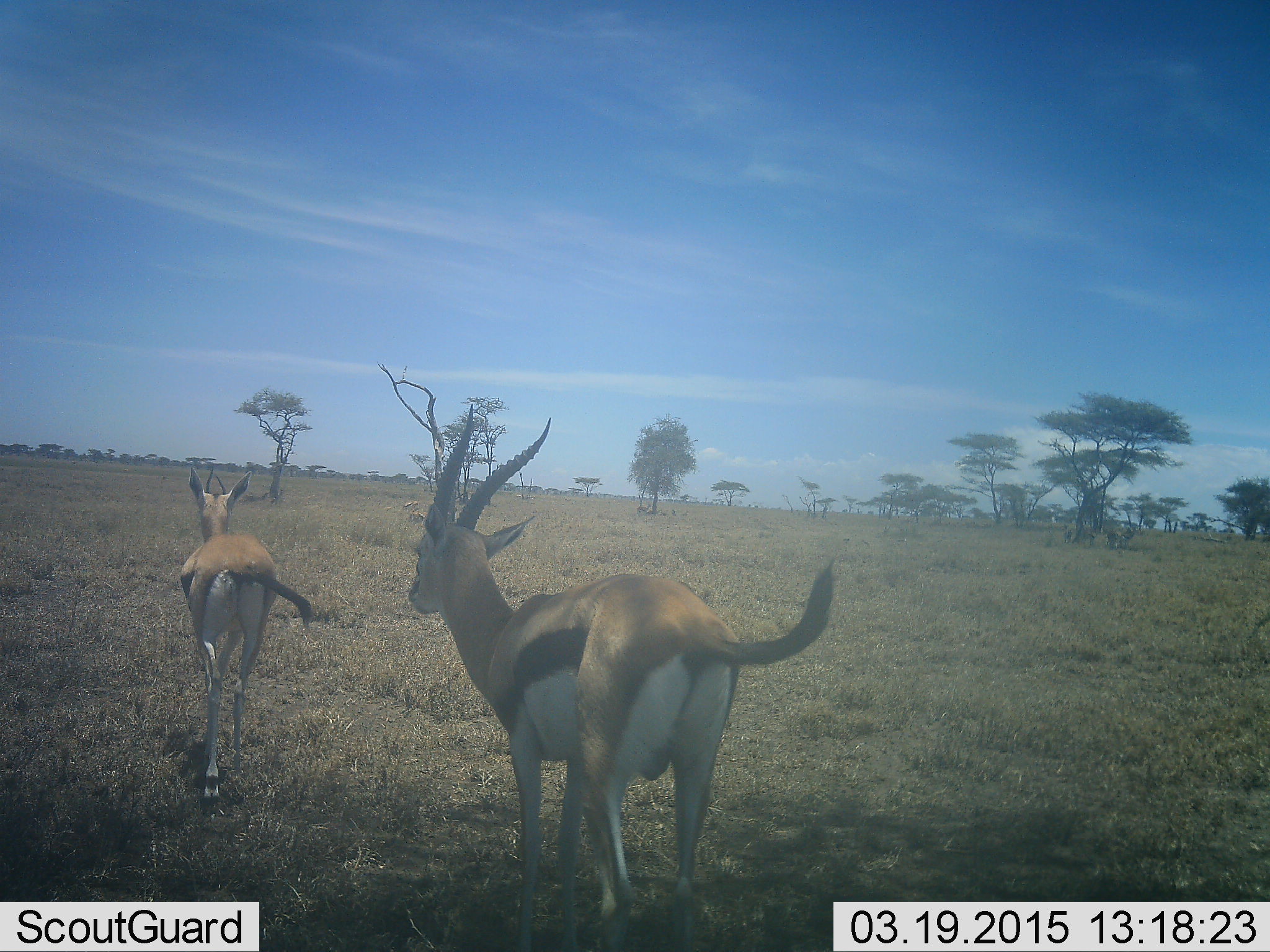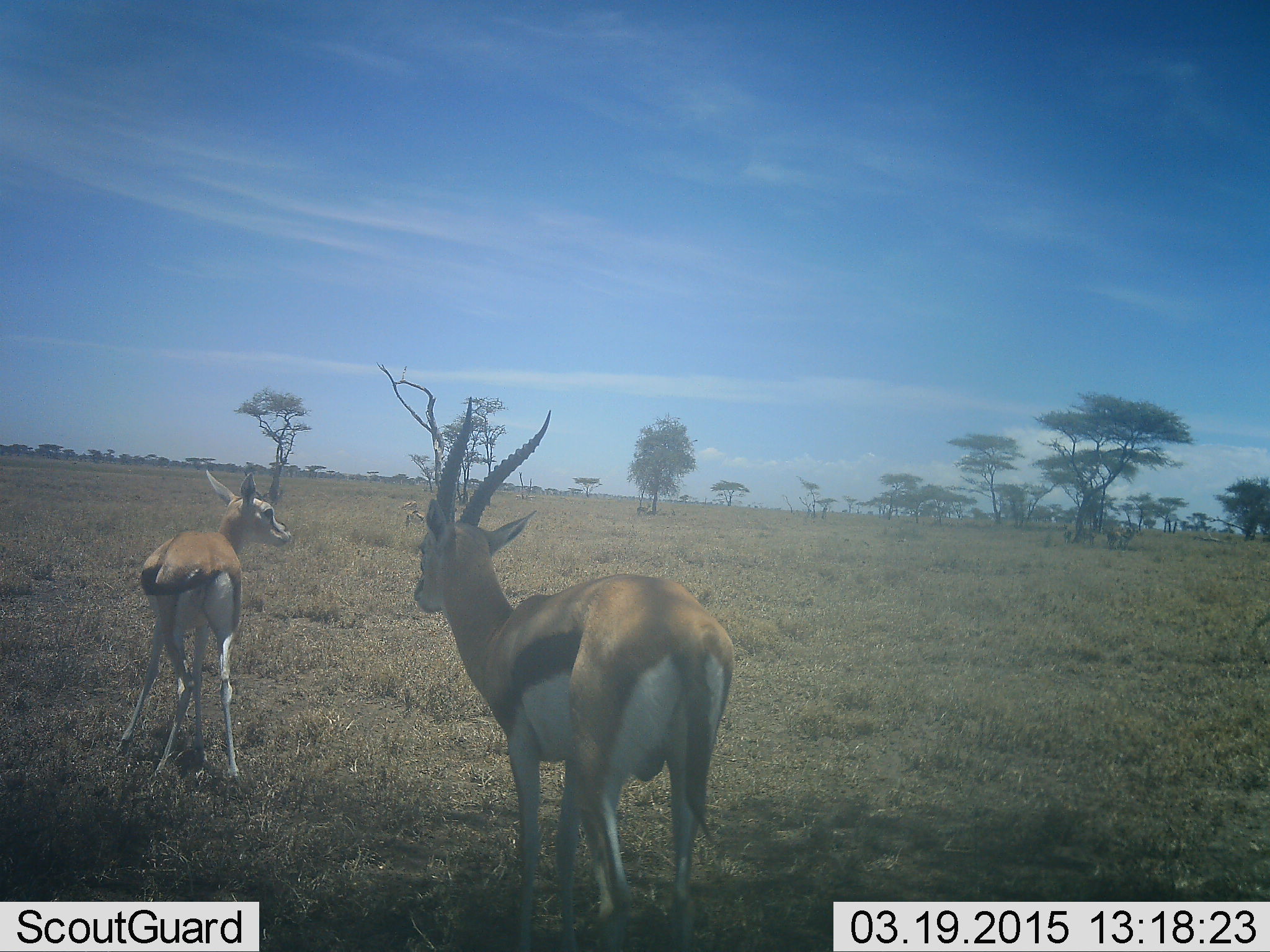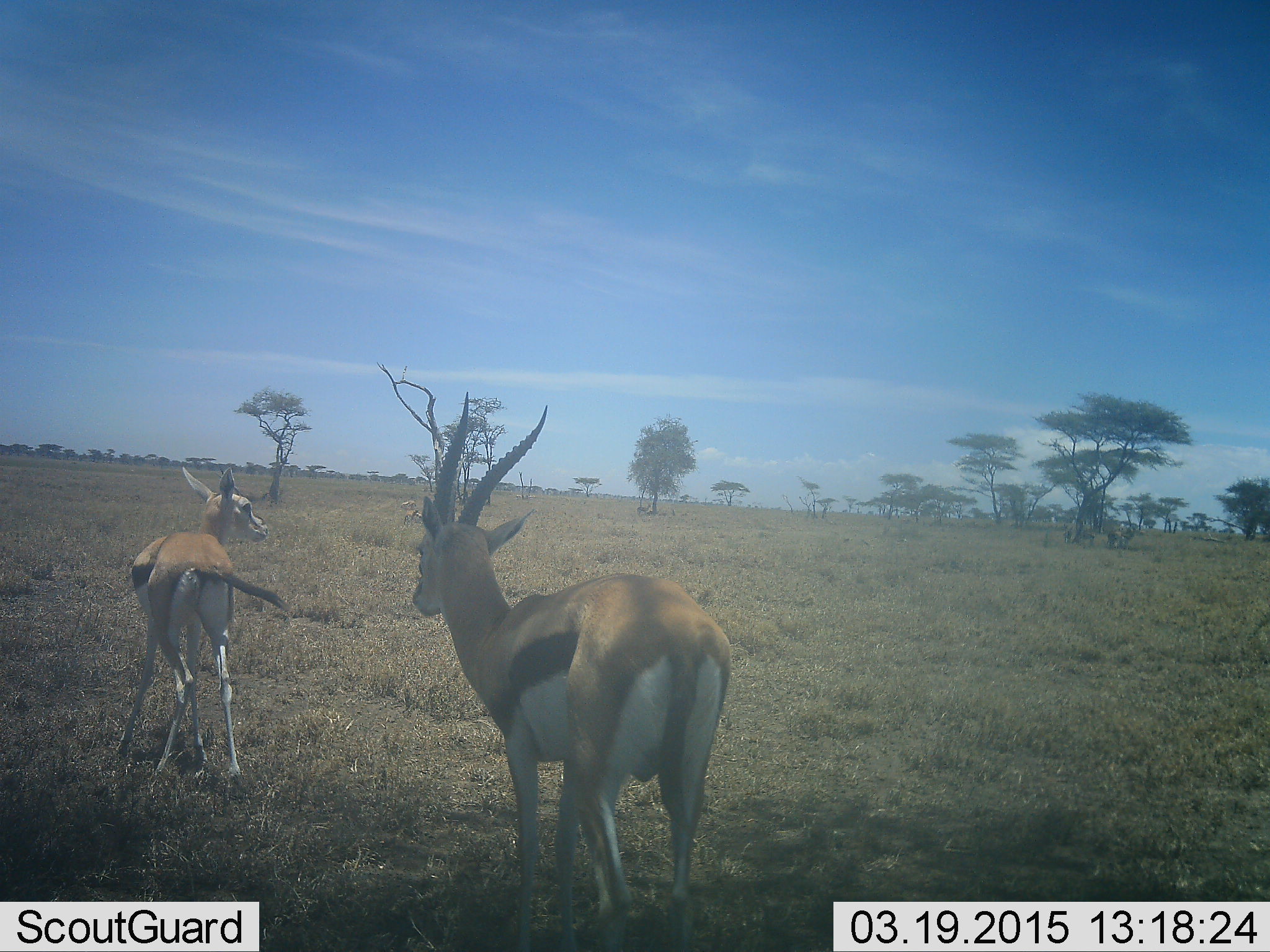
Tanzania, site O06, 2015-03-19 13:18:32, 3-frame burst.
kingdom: Animalia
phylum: Chordata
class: Mammalia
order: Artiodactyla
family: Bovidae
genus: Eudorcas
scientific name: Eudorcas thomsonii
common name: thomson's gazelle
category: gazellethomsons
Gazellethomsons (thomson's gazelle) (Eudorcas thomsonii), count 2. Behavior (volunteer vote fractions): standing 70%, resting 0%, moving 30%, interacting 0%. Young present (vote fraction): 0%. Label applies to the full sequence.